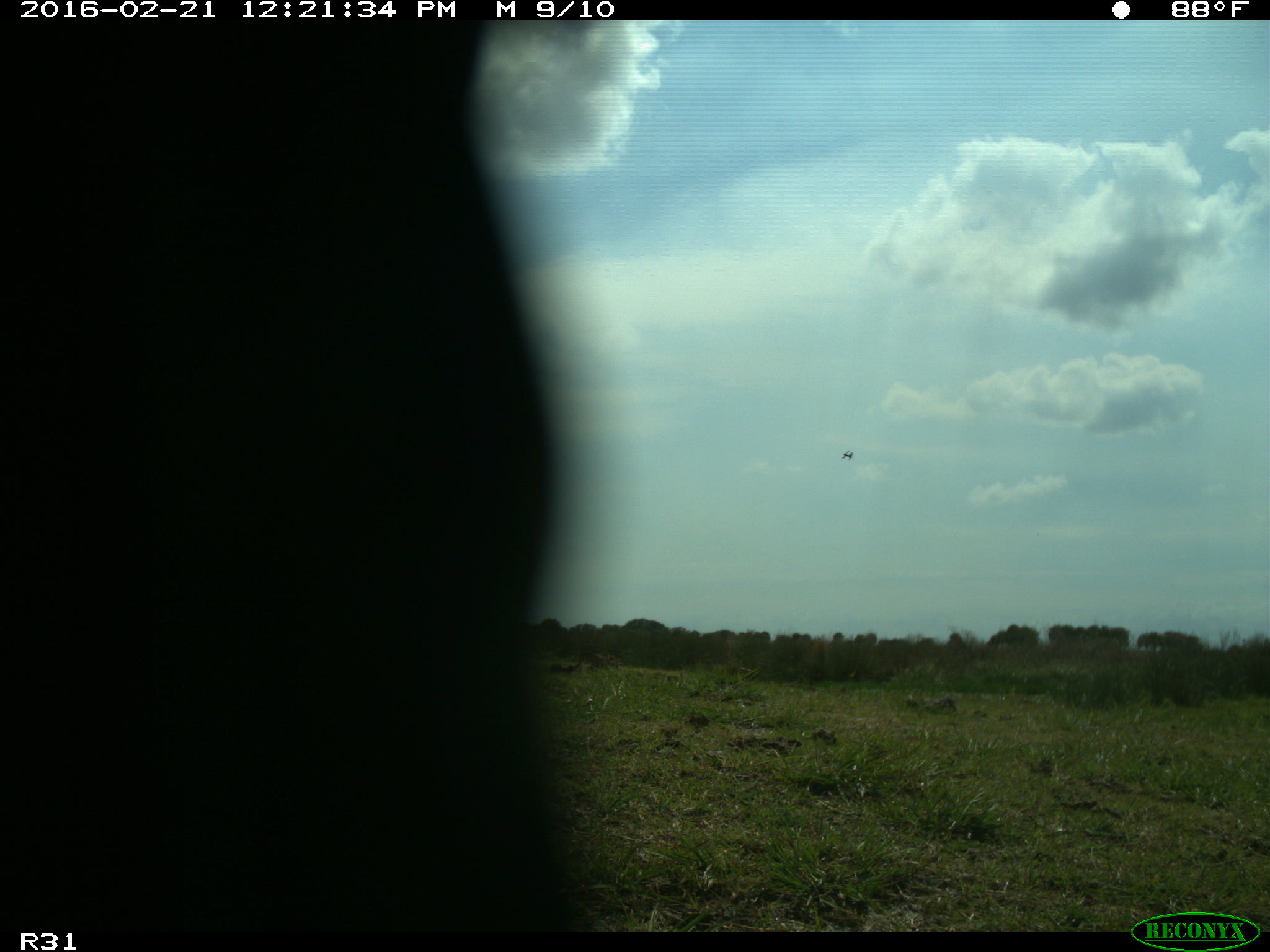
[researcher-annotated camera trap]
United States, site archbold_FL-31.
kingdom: Animalia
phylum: Chordata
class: Aves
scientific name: Aves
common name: birds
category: unidentified bird